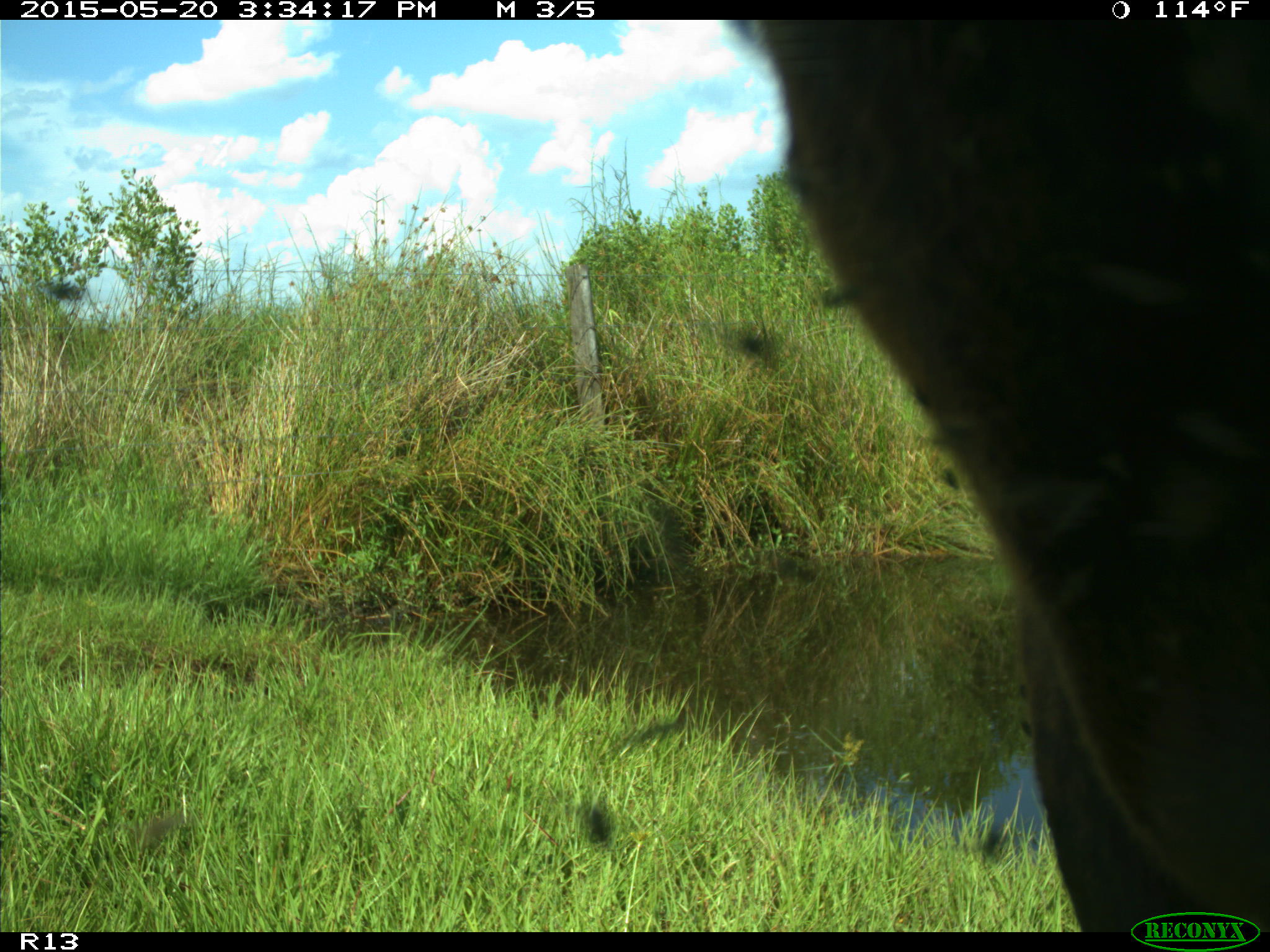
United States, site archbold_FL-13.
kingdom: Animalia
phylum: Chordata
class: Mammalia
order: Artiodactyla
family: Bovidae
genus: Bos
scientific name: Bos taurus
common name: domestic cow